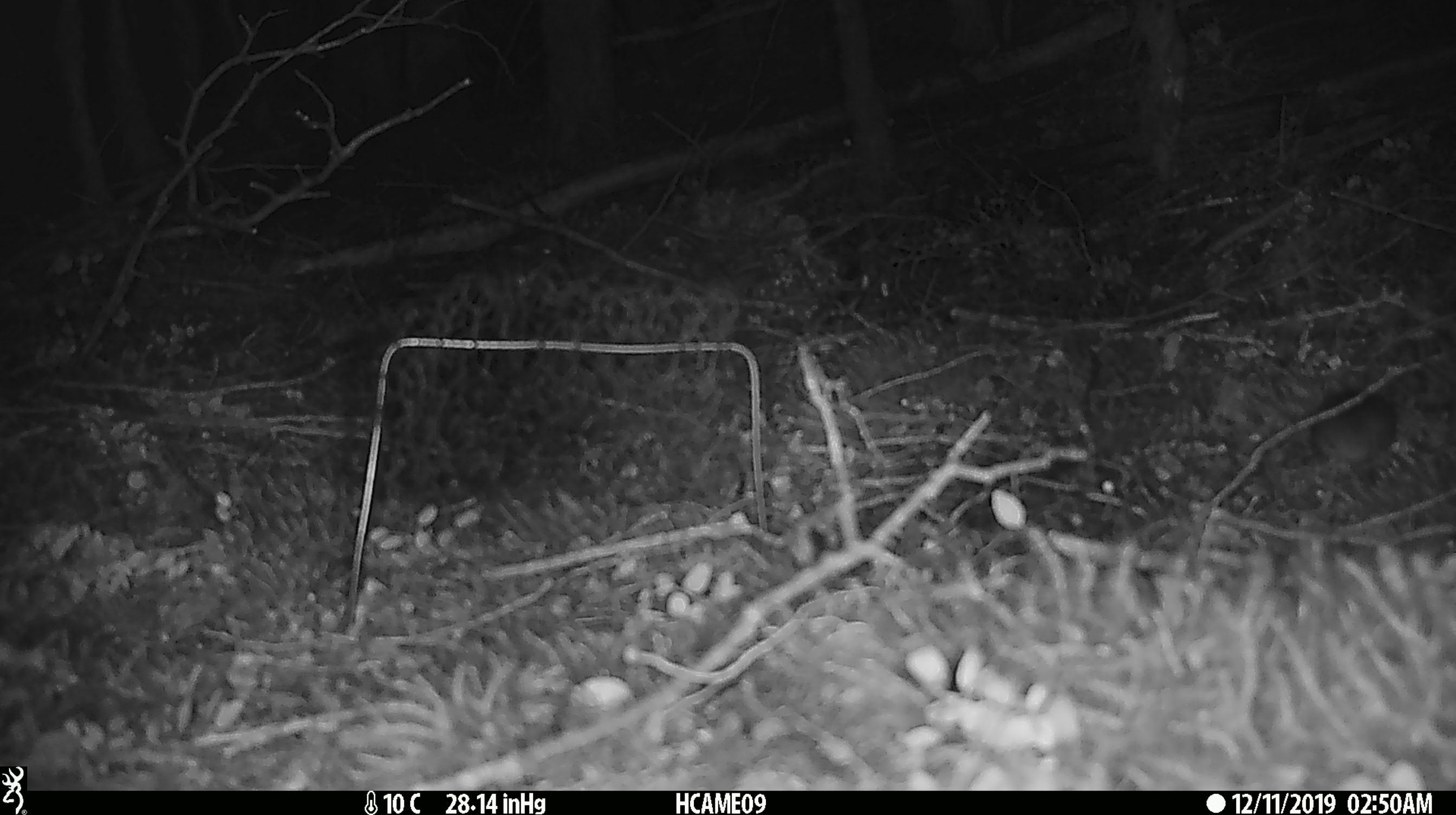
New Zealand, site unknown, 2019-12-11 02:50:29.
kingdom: Animalia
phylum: Chordata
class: Mammalia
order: Rodentia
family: Muridae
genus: Mus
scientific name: Mus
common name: mouse